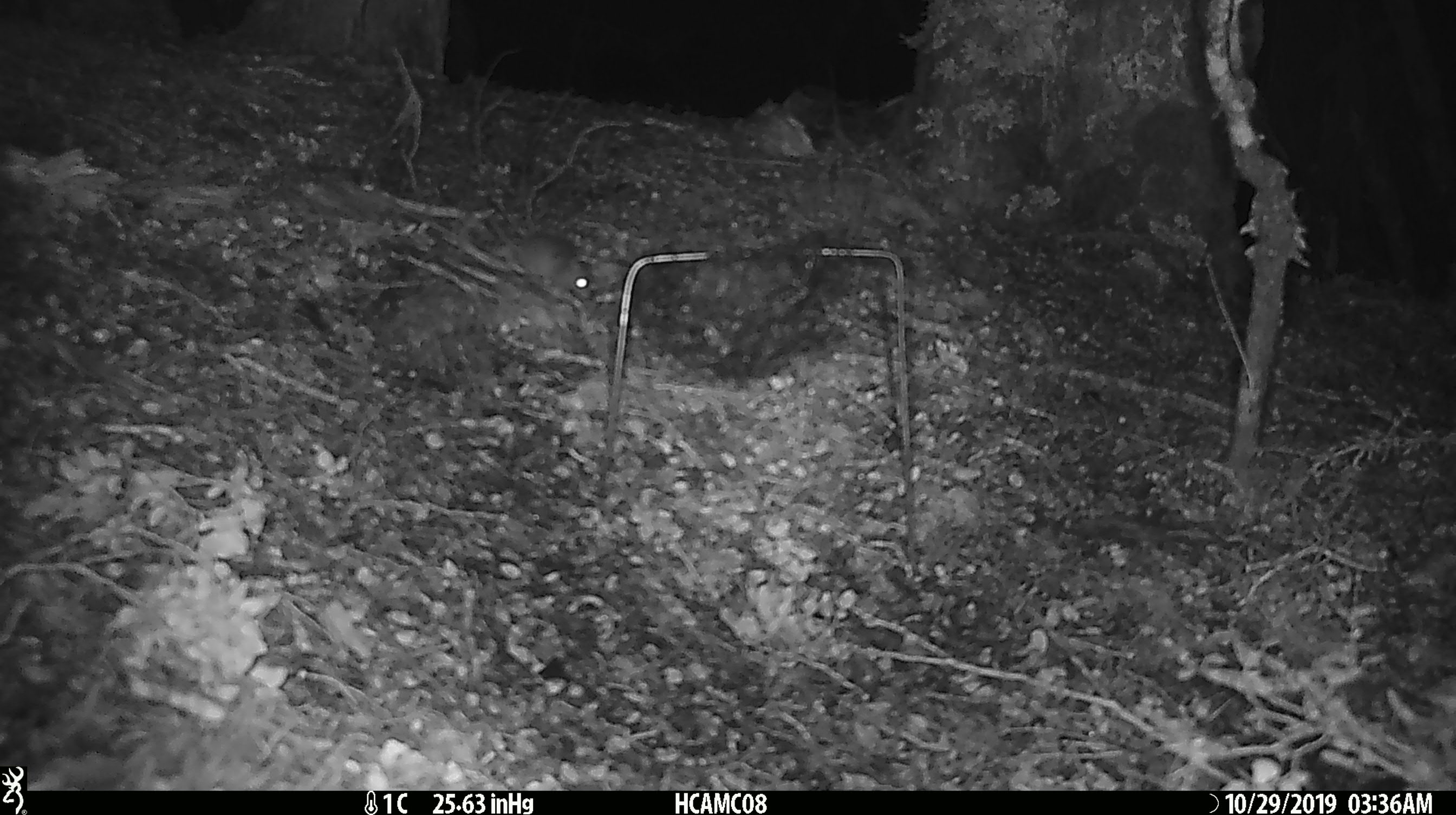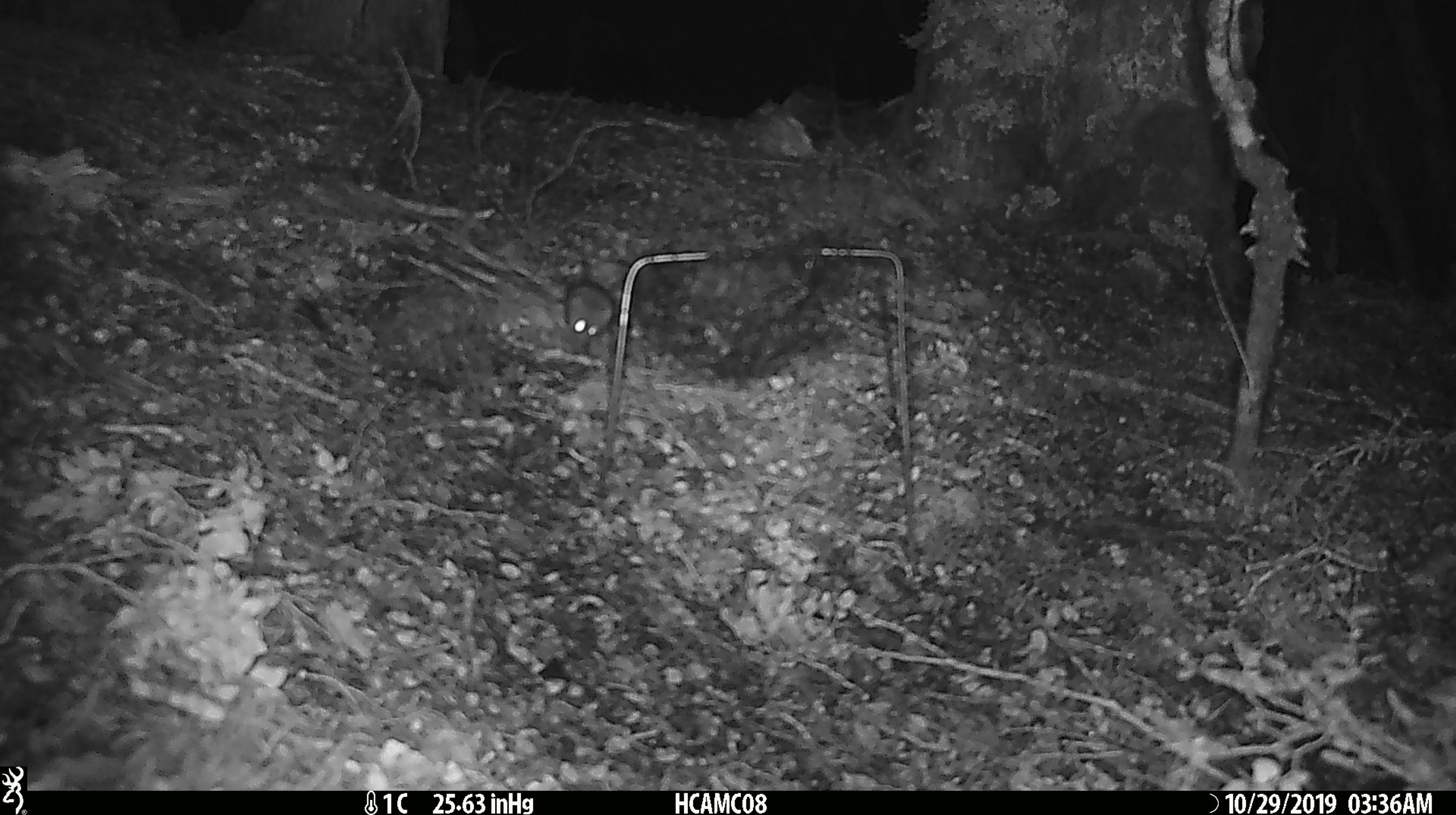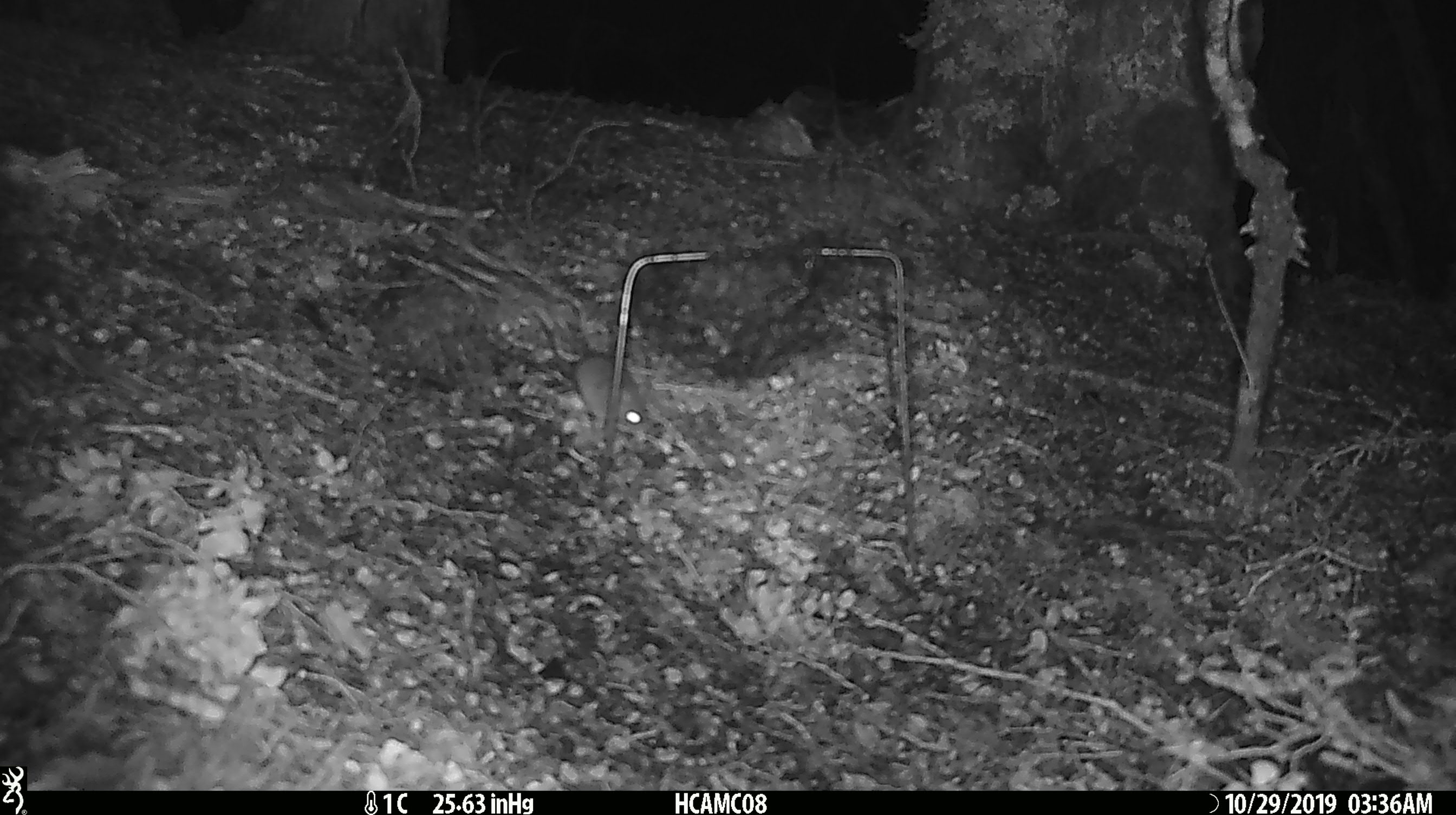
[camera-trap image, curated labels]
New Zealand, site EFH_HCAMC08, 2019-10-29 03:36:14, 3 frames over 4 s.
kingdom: Animalia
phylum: Chordata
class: Mammalia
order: Rodentia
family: Muridae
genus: Mus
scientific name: Mus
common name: mouse